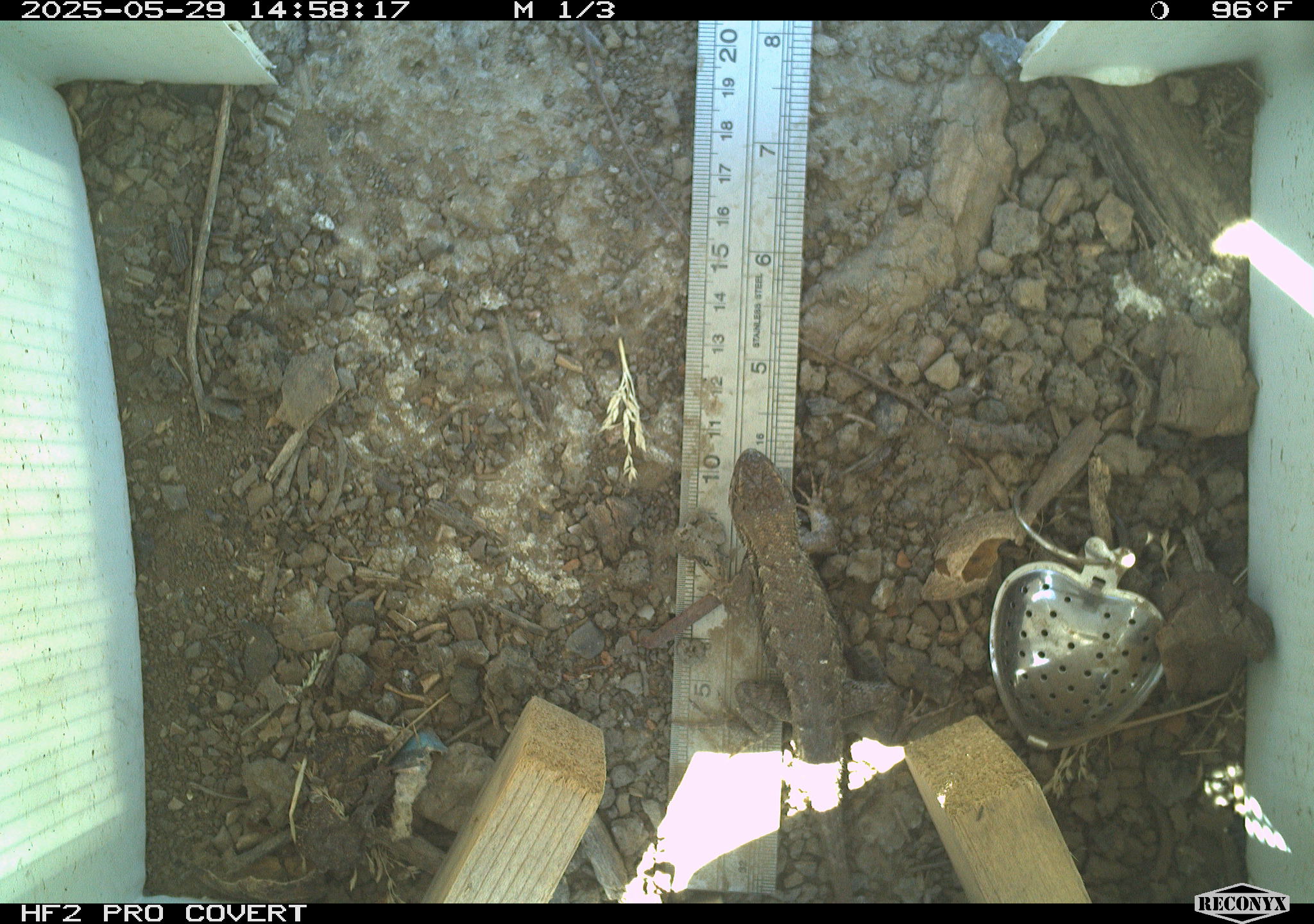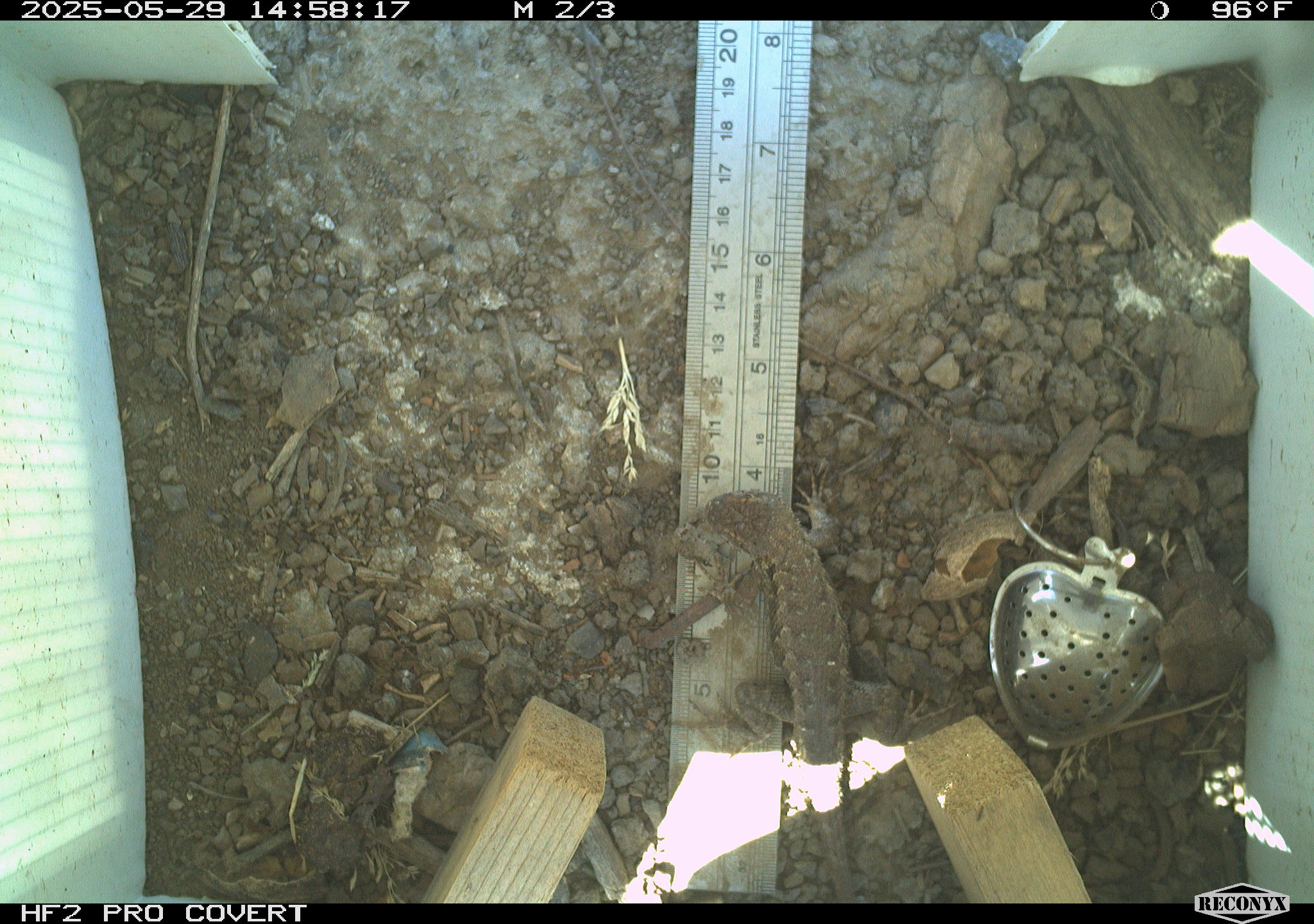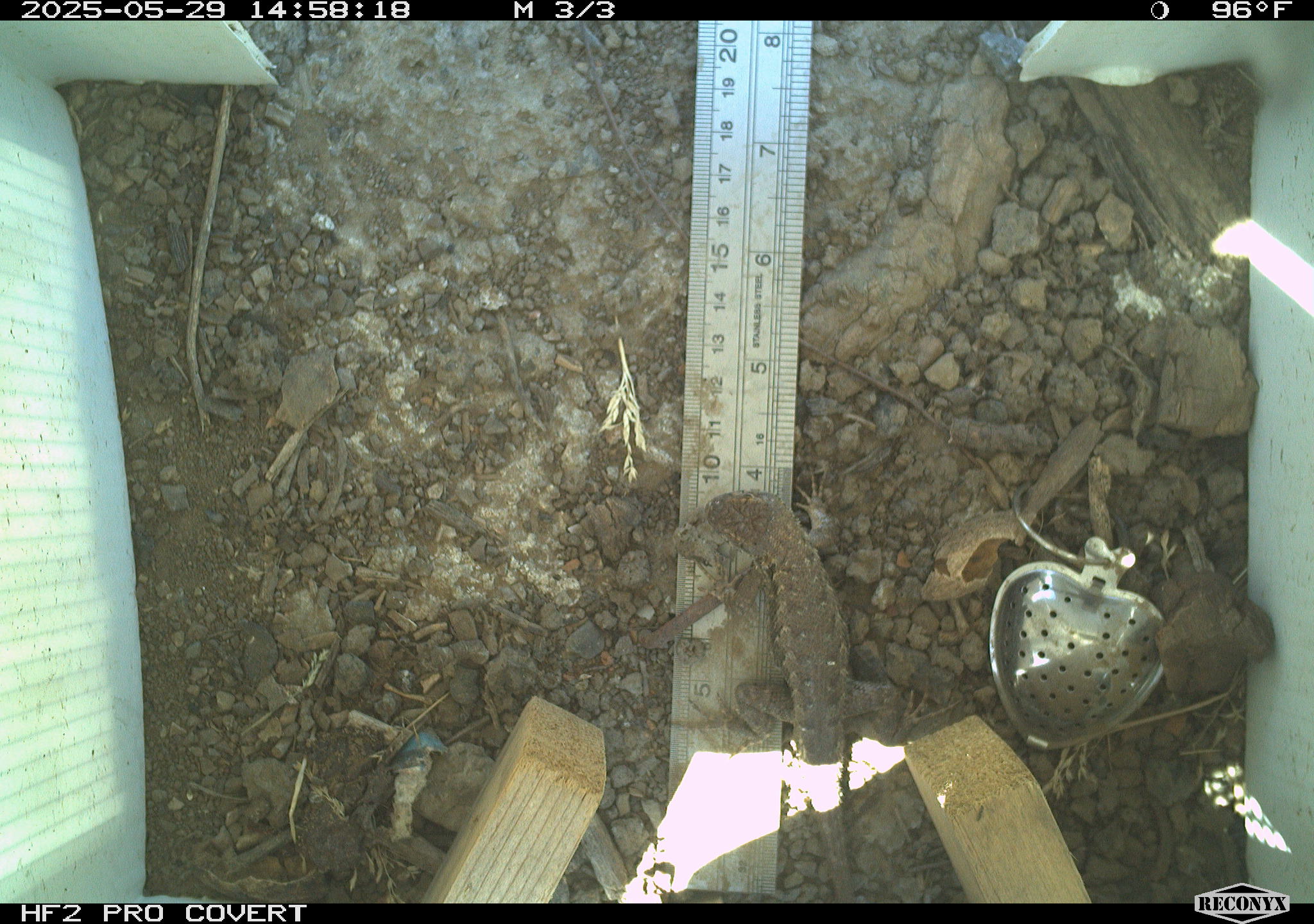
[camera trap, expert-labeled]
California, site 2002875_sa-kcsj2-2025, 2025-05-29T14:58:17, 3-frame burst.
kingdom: Animalia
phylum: Chordata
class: Reptilia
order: Squamata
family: Phrynosomatidae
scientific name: Phrynosomatidae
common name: north american spiny lizards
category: sceloporus/uta species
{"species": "sceloporus/uta species (north american spiny lizards) (Phrynosomatidae)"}